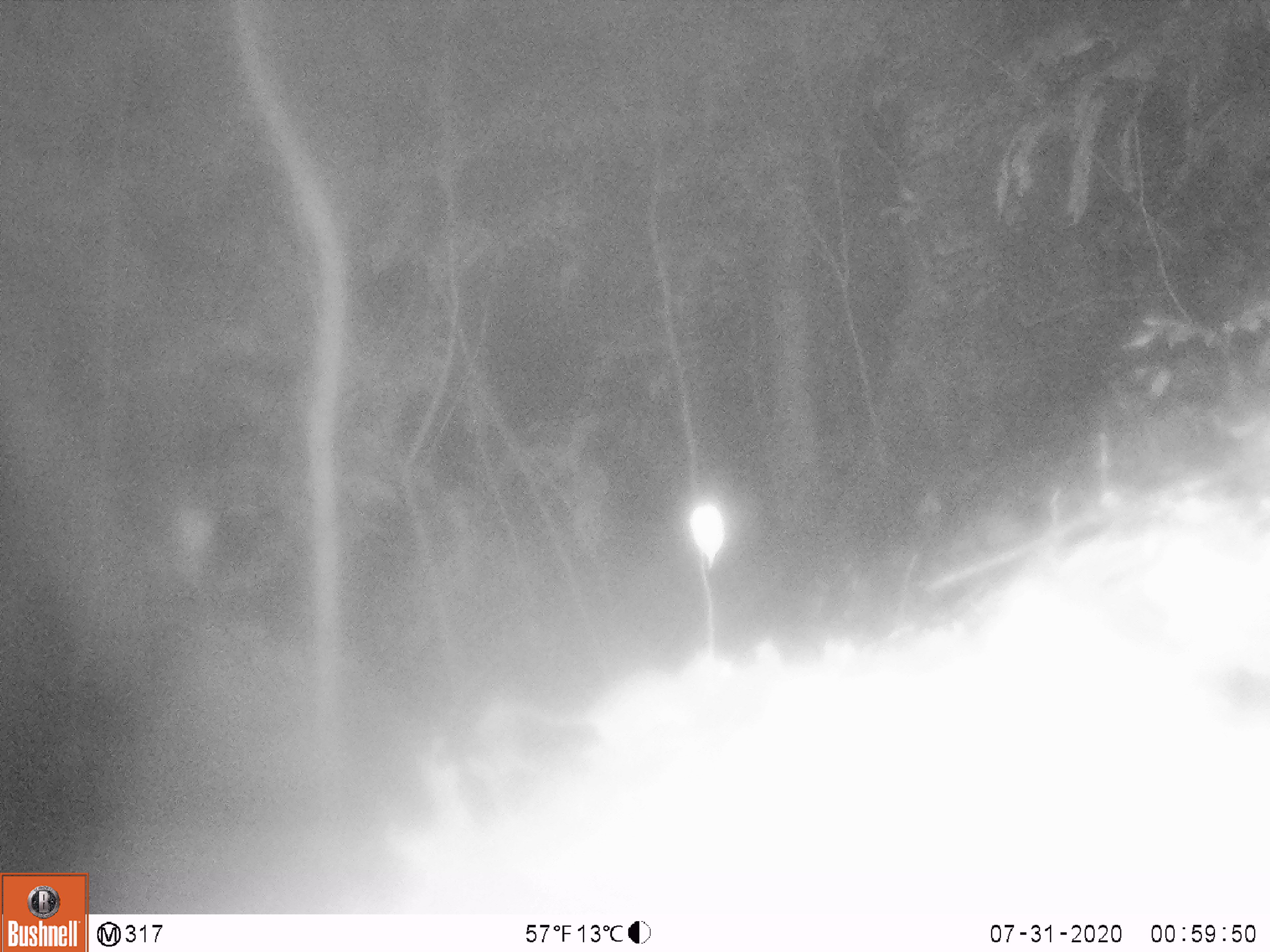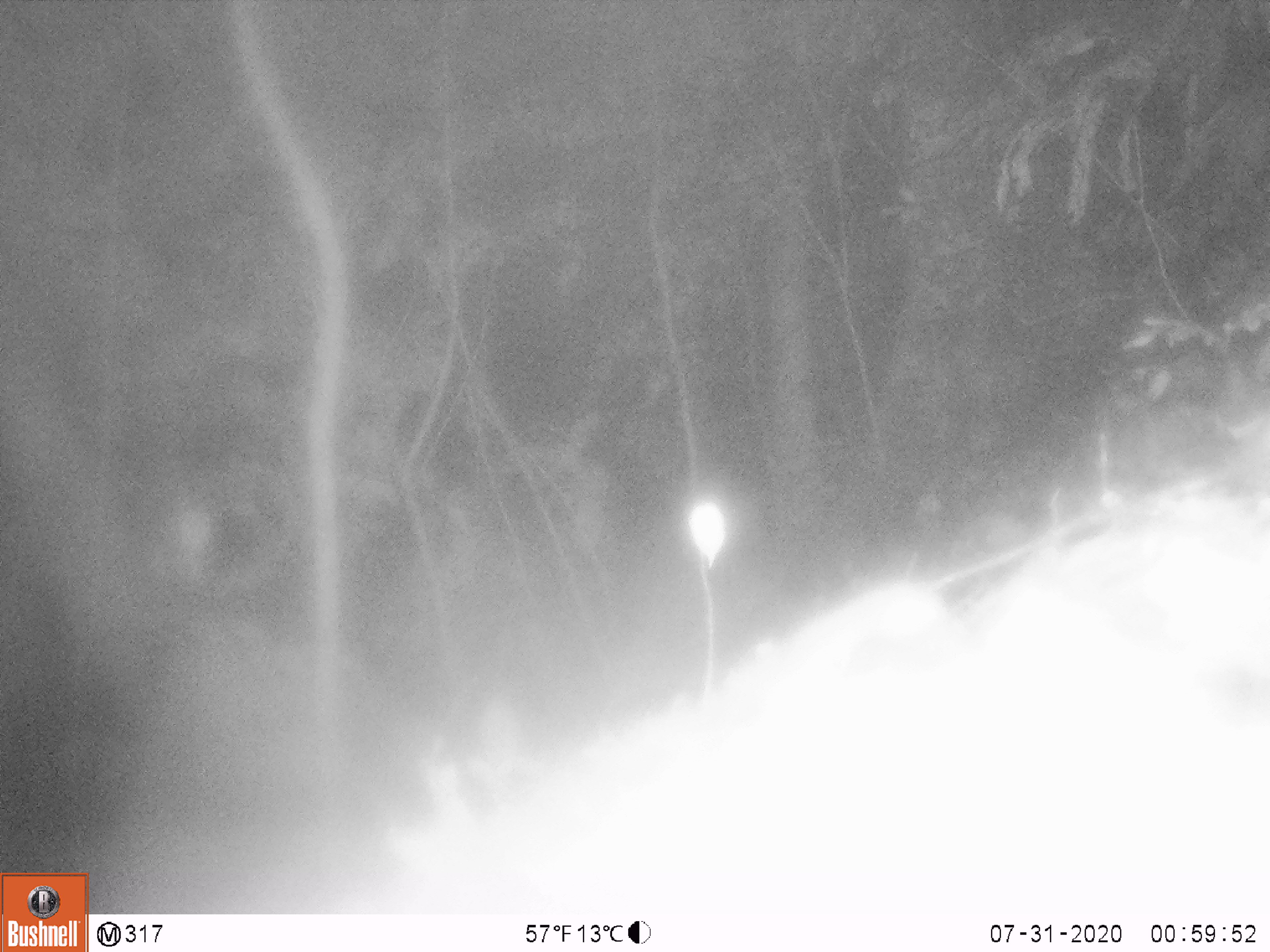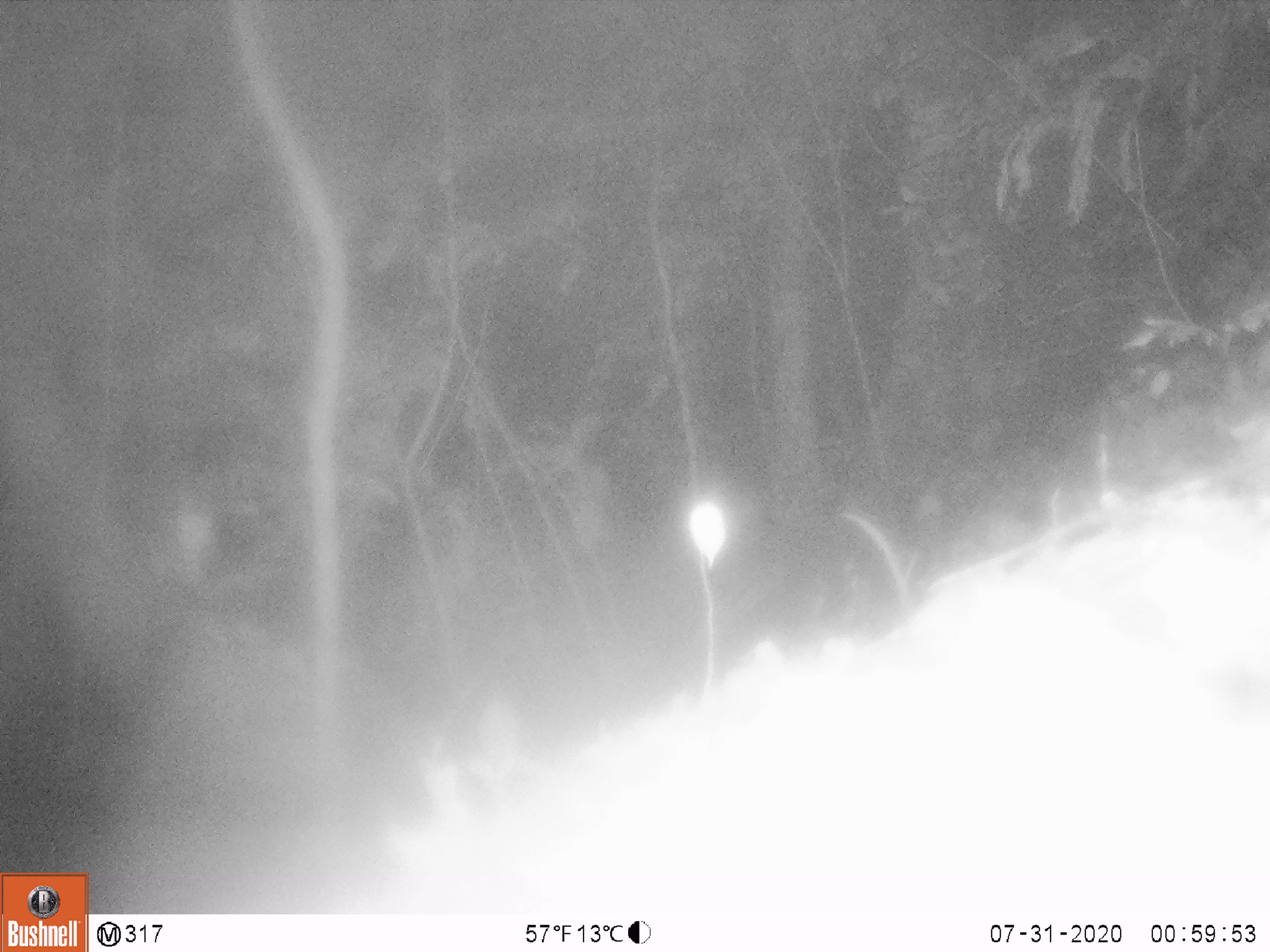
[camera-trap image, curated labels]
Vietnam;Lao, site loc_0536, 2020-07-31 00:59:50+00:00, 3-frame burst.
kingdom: Animalia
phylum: Chordata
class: Mammalia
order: Rodentia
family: Muridae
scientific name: Muridae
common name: old-world mice and rats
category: unidentified murid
Unidentified murid (old-world mice and rats) (Muridae). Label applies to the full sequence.